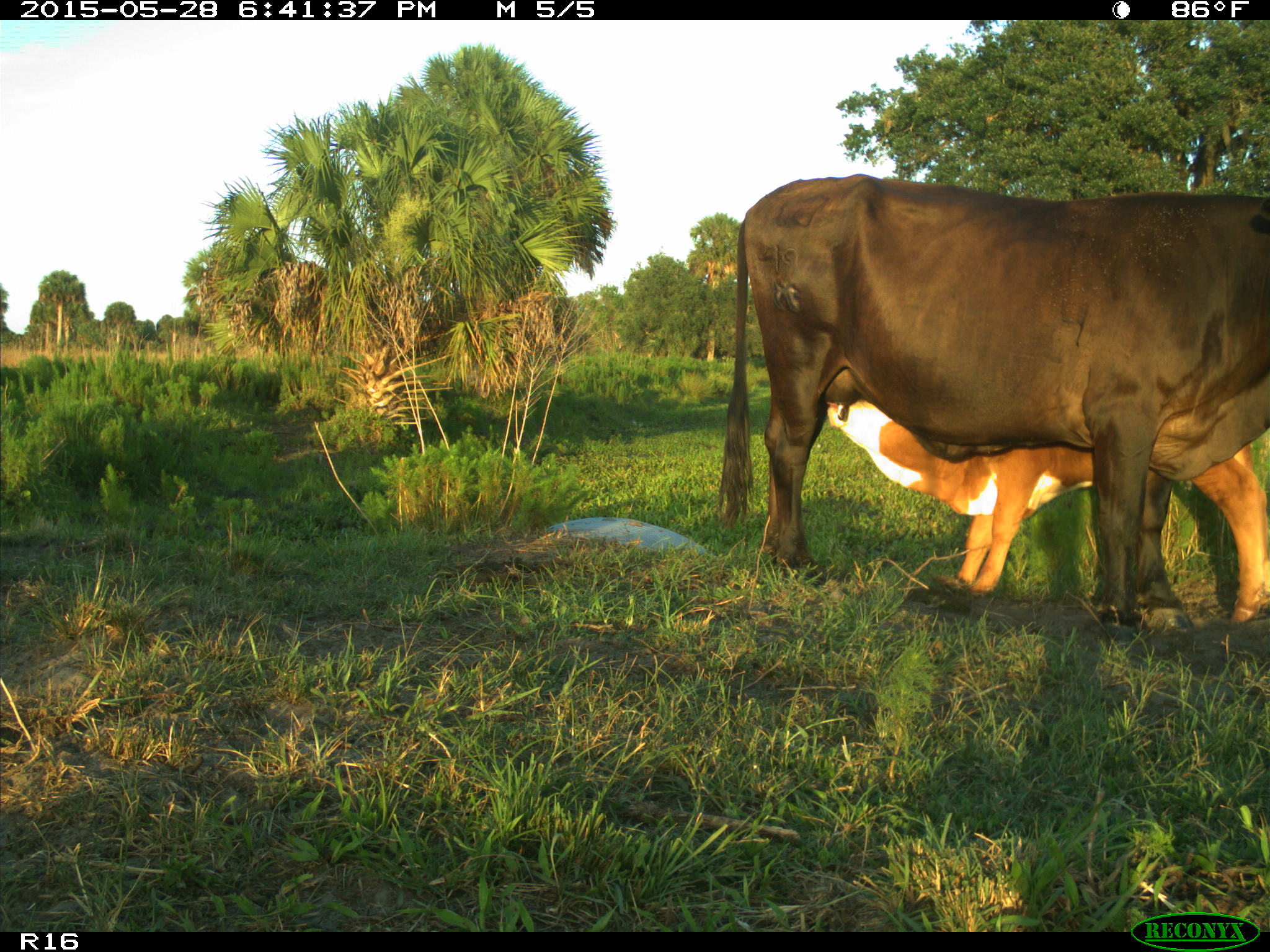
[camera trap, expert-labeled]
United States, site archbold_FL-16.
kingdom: Animalia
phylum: Chordata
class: Mammalia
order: Artiodactyla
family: Bovidae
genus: Bos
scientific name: Bos taurus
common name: domestic cow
Bos taurus (domestic cow).